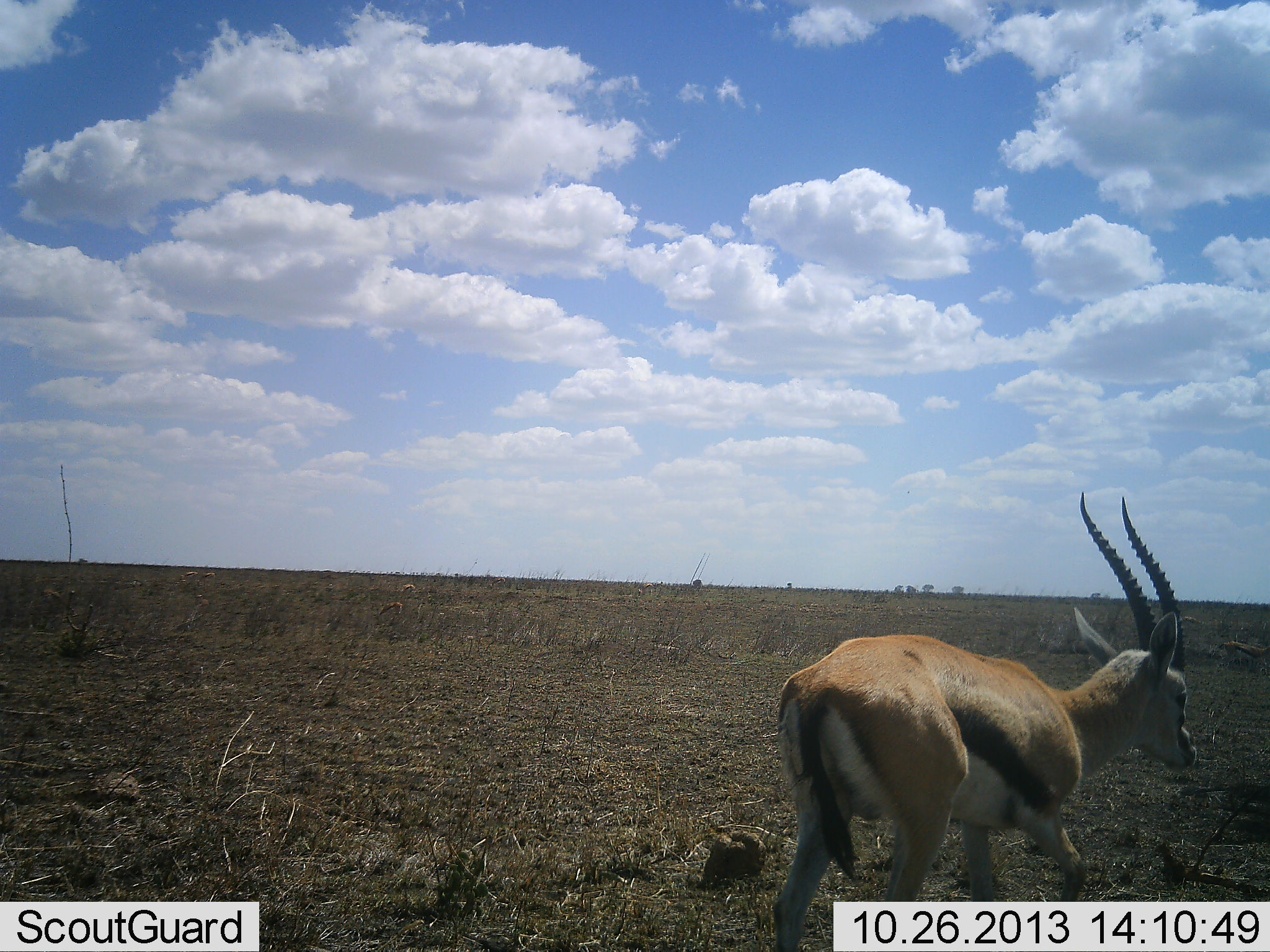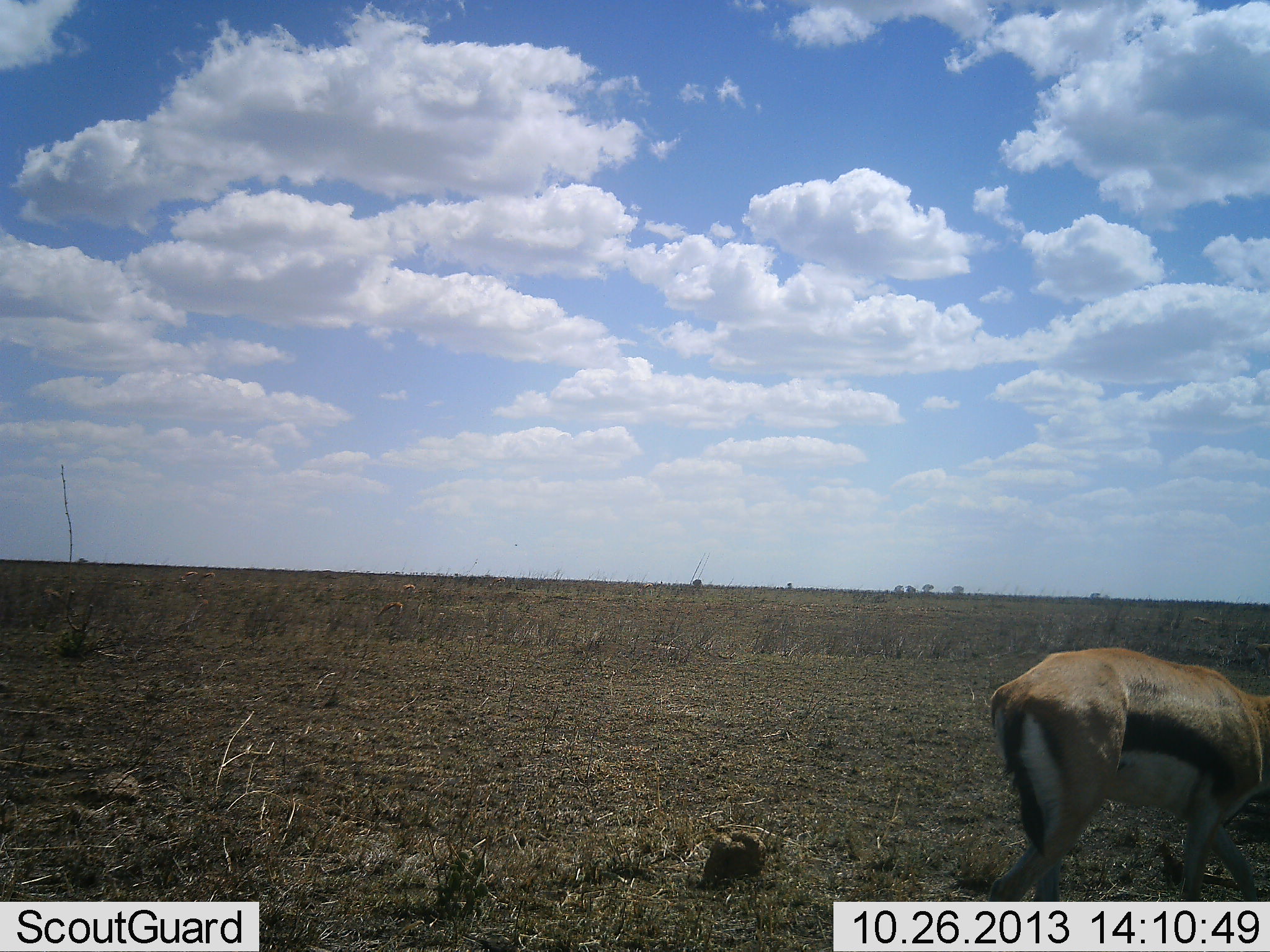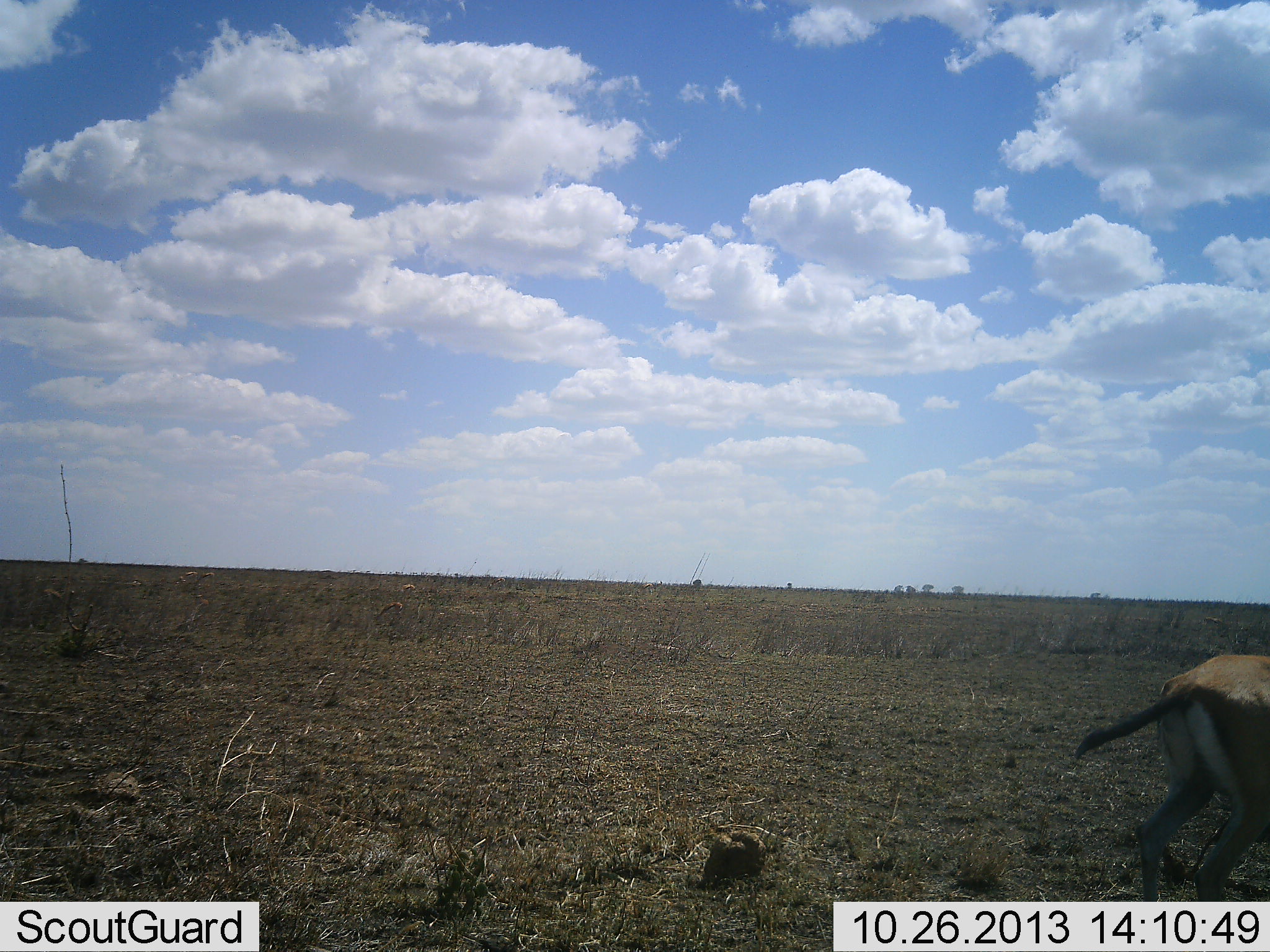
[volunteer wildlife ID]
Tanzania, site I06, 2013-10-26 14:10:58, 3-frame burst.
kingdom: Animalia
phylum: Chordata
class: Mammalia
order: Artiodactyla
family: Bovidae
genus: Eudorcas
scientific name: Eudorcas thomsonii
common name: thomson's gazelle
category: gazellethomsons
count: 1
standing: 17%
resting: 0%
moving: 61%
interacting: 0%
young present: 0%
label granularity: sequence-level